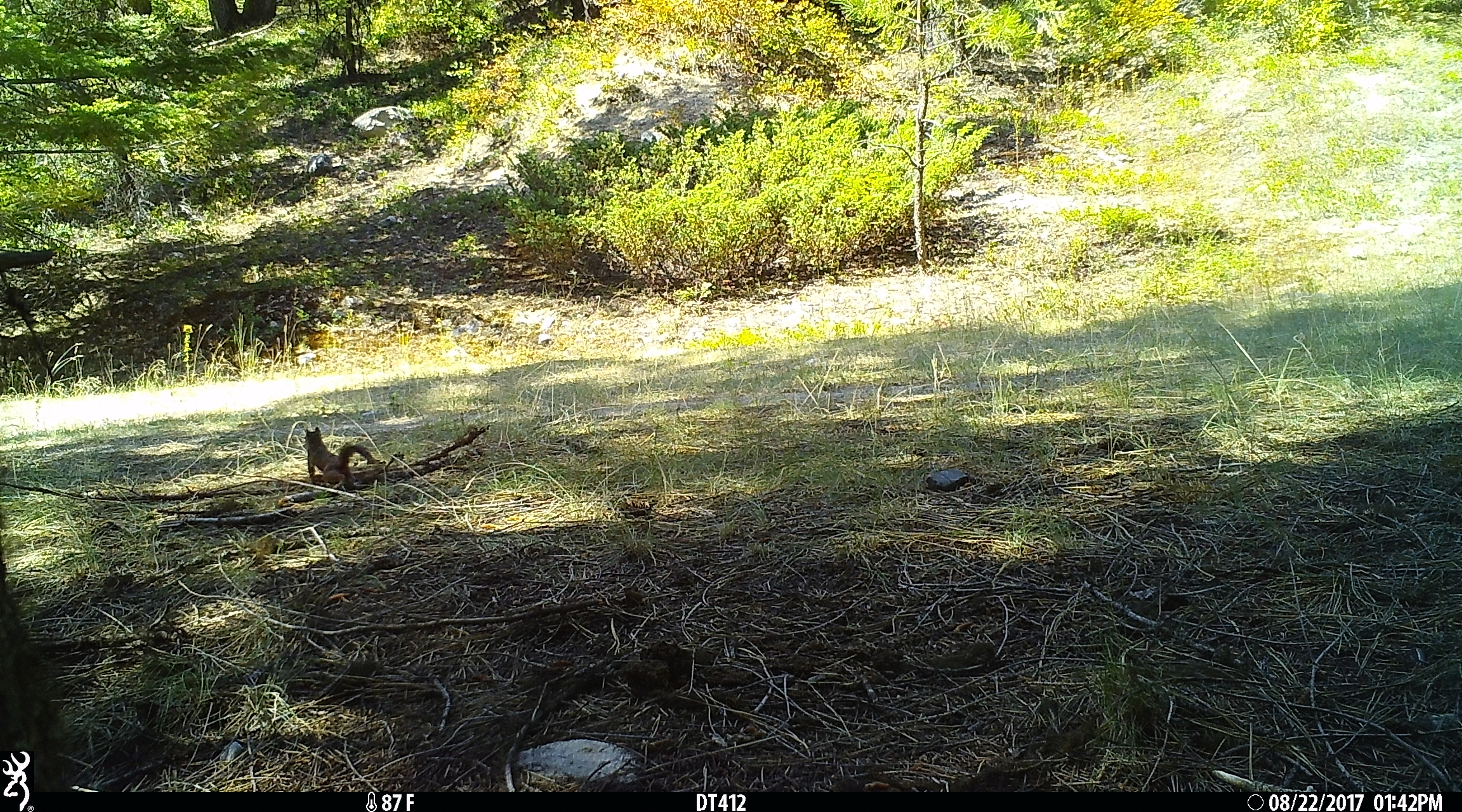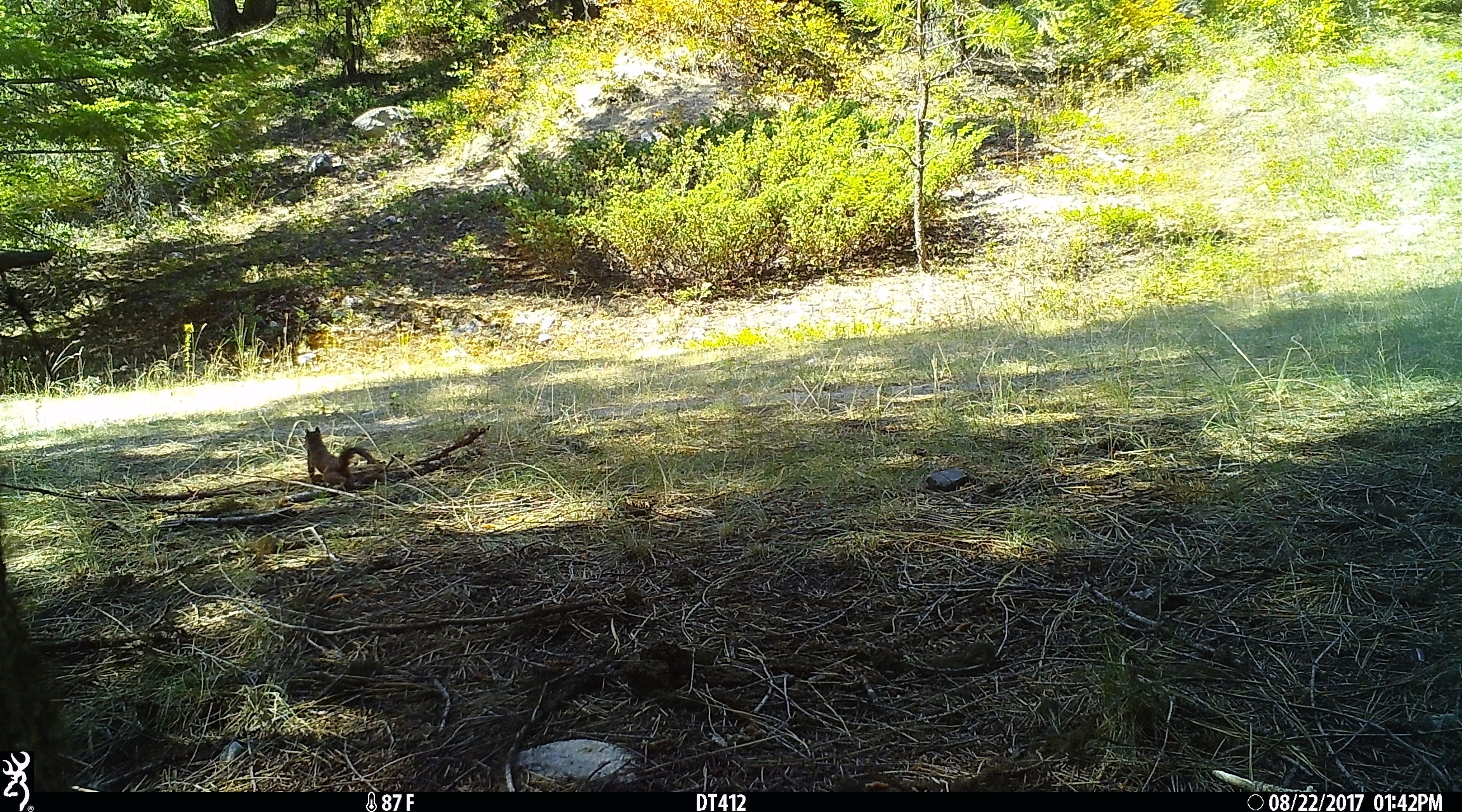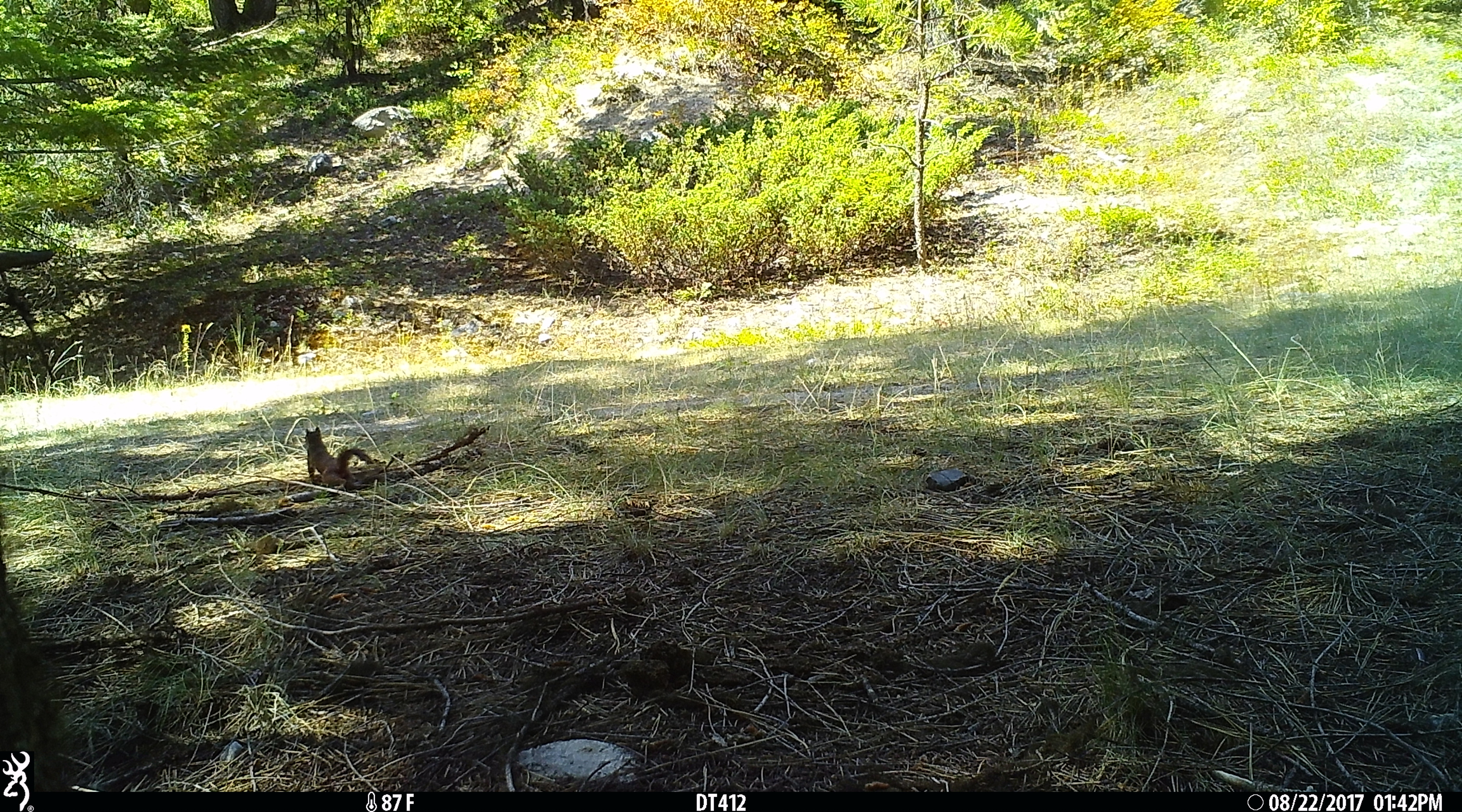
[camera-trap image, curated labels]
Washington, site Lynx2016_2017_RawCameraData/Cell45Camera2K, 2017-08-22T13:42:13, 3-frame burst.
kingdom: Animalia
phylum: Chordata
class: Mammalia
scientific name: Mammalia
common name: small mammal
Small mammal (Mammalia). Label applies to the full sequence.